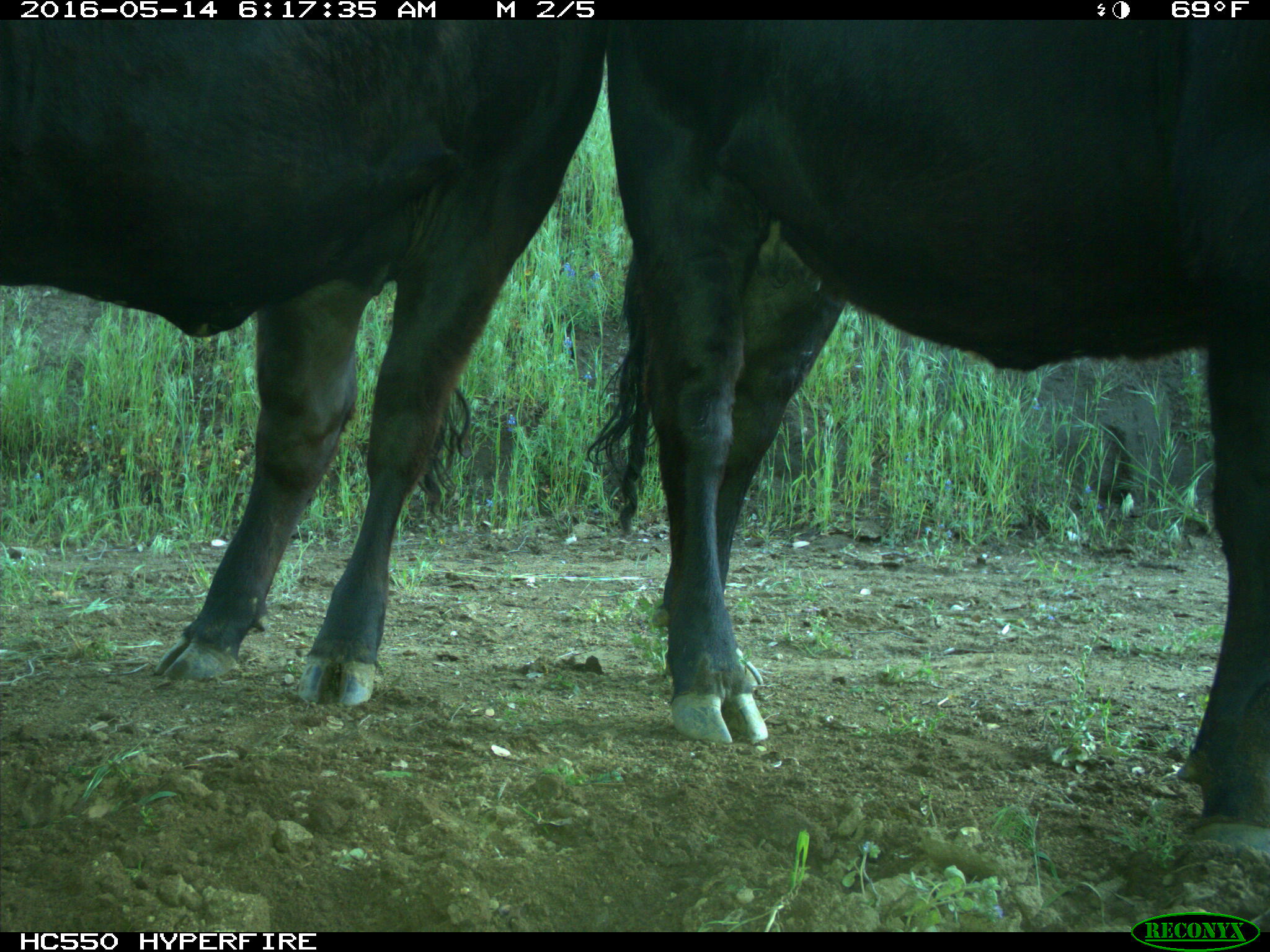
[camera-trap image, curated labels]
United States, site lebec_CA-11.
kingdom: Animalia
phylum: Chordata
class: Mammalia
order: Artiodactyla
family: Bovidae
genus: Bos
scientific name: Bos taurus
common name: domestic cow